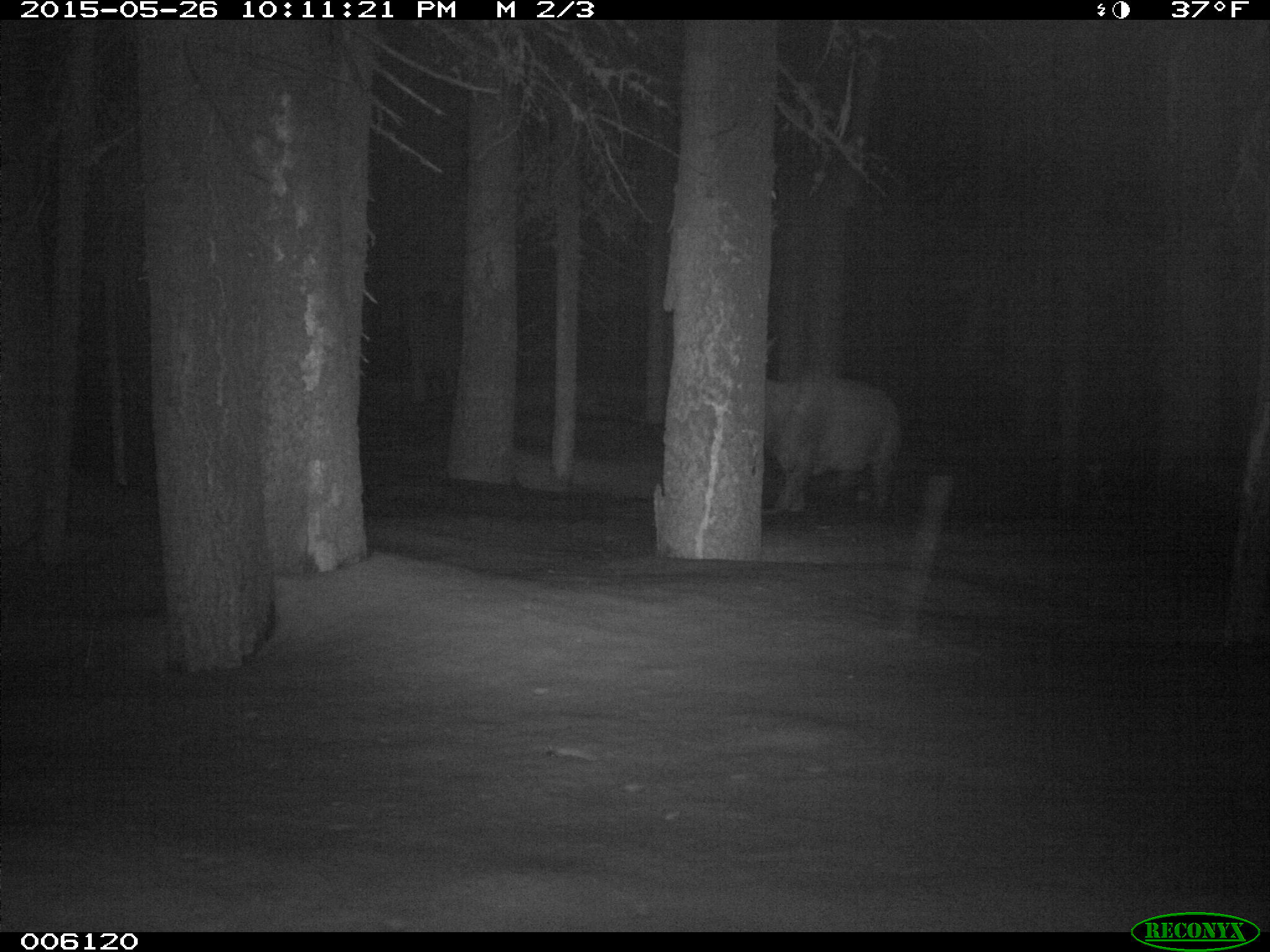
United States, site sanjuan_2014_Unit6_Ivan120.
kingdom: Animalia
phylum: Chordata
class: Mammalia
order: Artiodactyla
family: Cervidae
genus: Cervus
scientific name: Cervus elaphus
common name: red deer